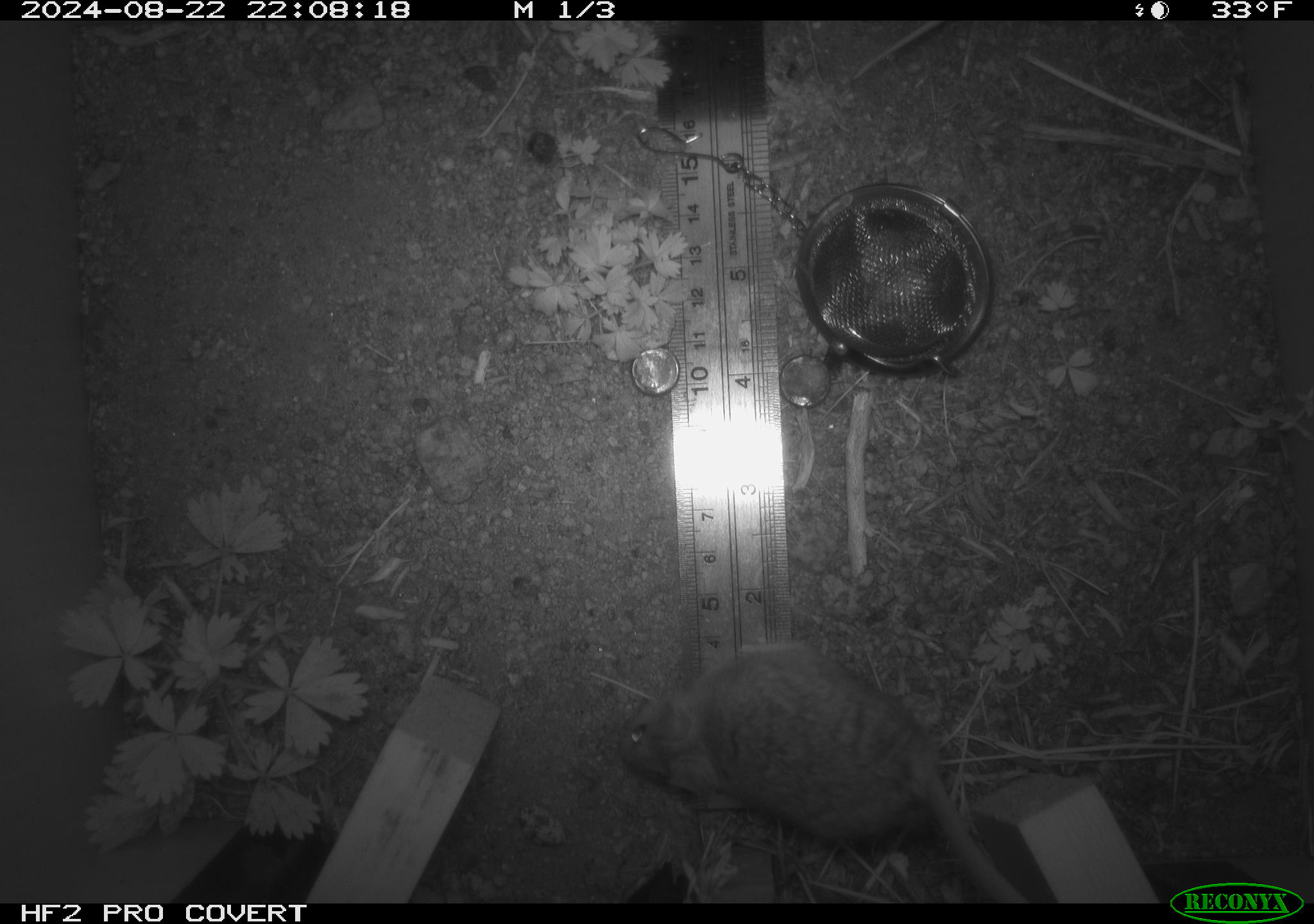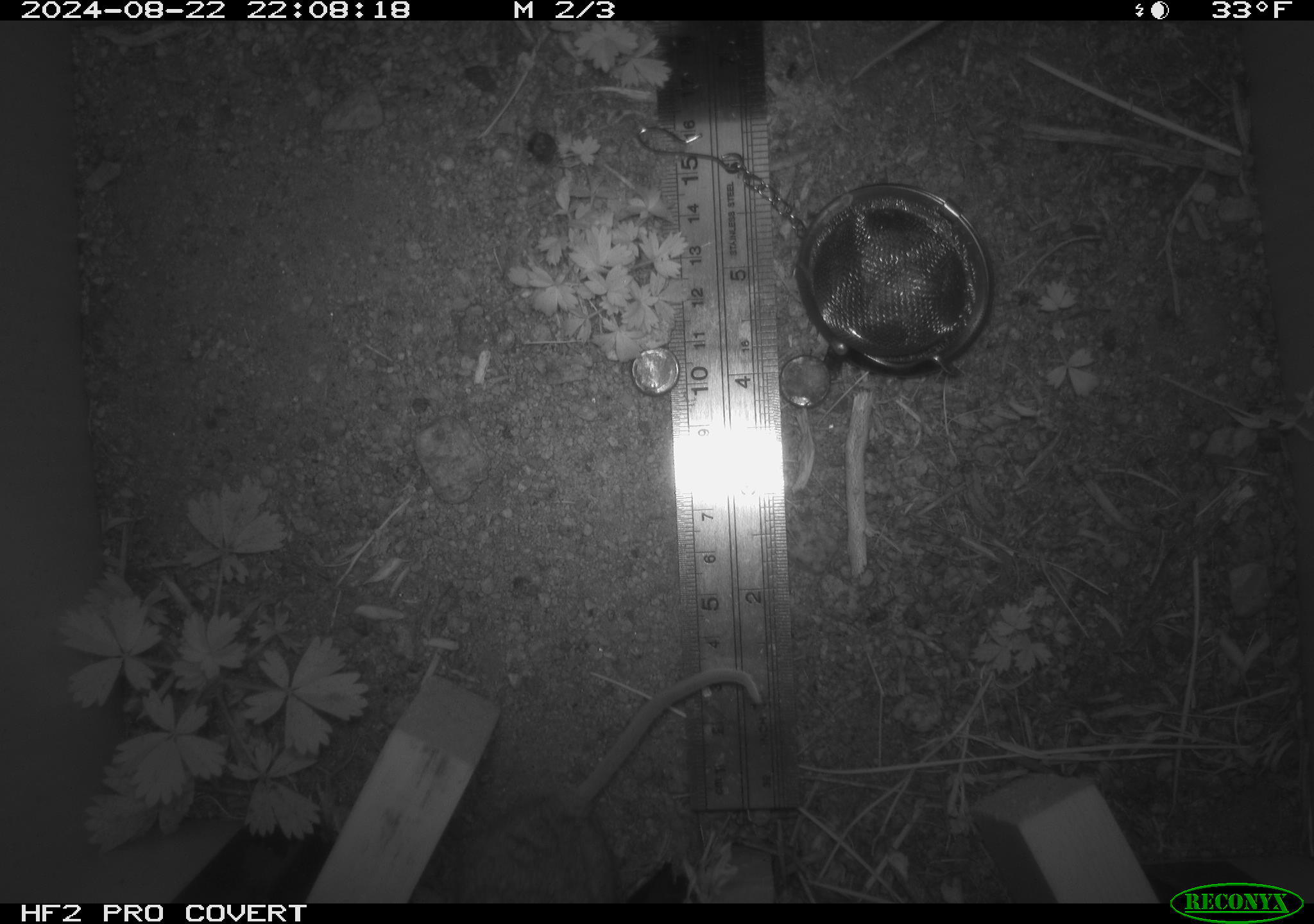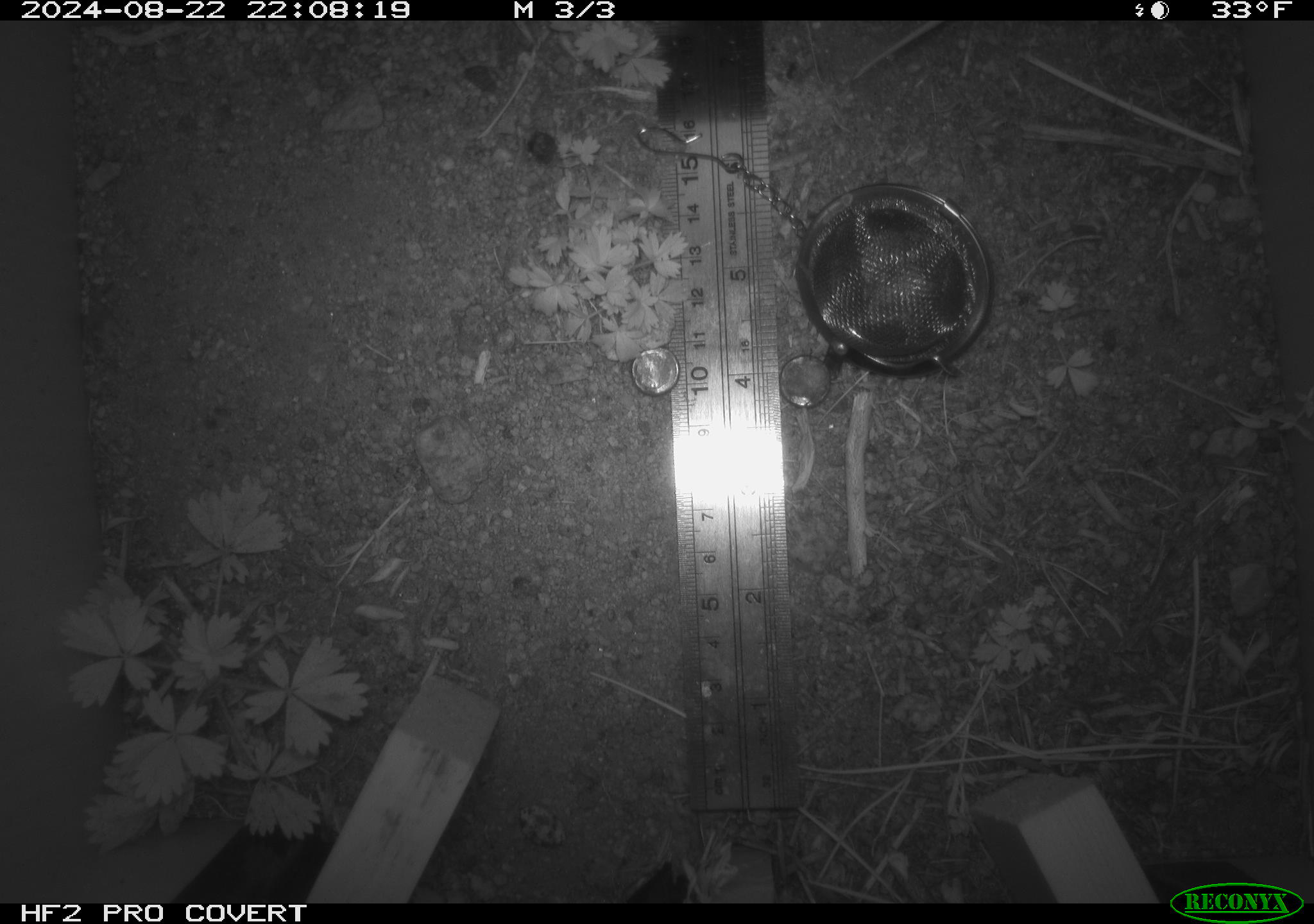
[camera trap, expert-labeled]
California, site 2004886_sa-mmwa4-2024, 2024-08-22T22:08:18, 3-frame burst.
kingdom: Animalia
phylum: Chordata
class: Mammalia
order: Rodentia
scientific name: Rodentia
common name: mouse species